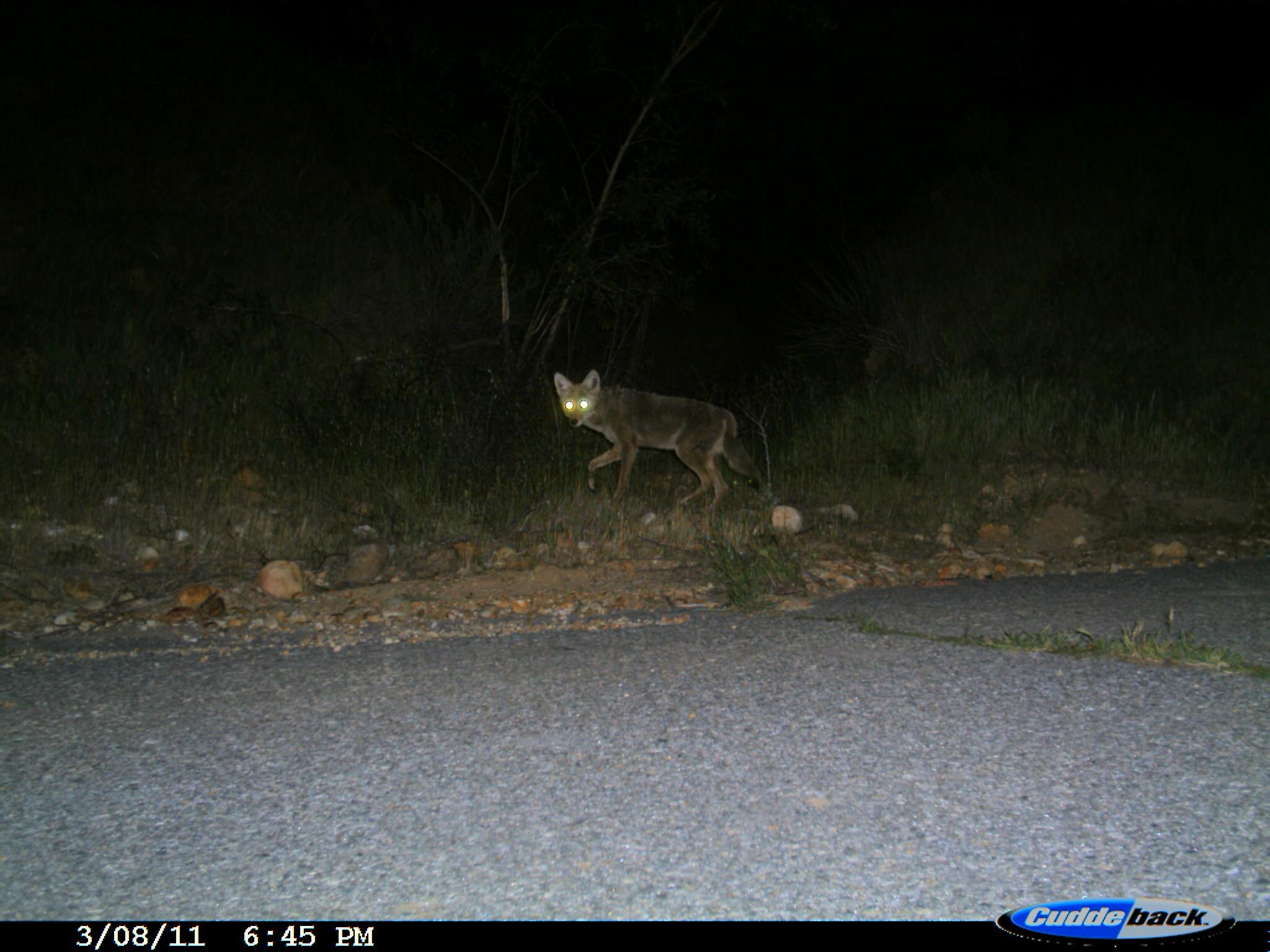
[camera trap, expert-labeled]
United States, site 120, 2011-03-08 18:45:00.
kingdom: Animalia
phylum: Chordata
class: Mammalia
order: Carnivora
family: Canidae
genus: Canis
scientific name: Canis latrans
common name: coyote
Coyote (Canis latrans).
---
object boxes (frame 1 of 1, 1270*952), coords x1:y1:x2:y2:
coyote: 541:357:794:530